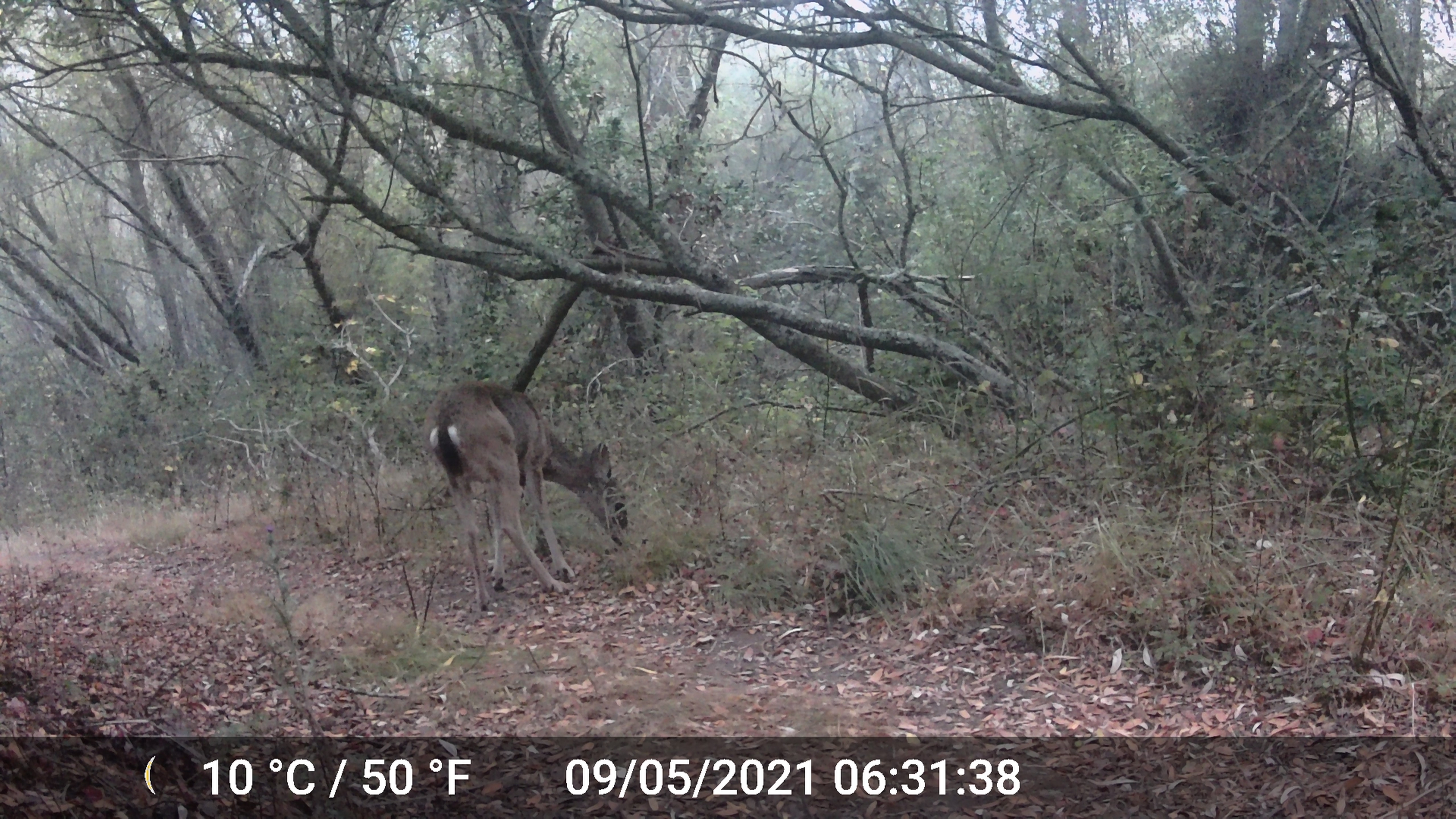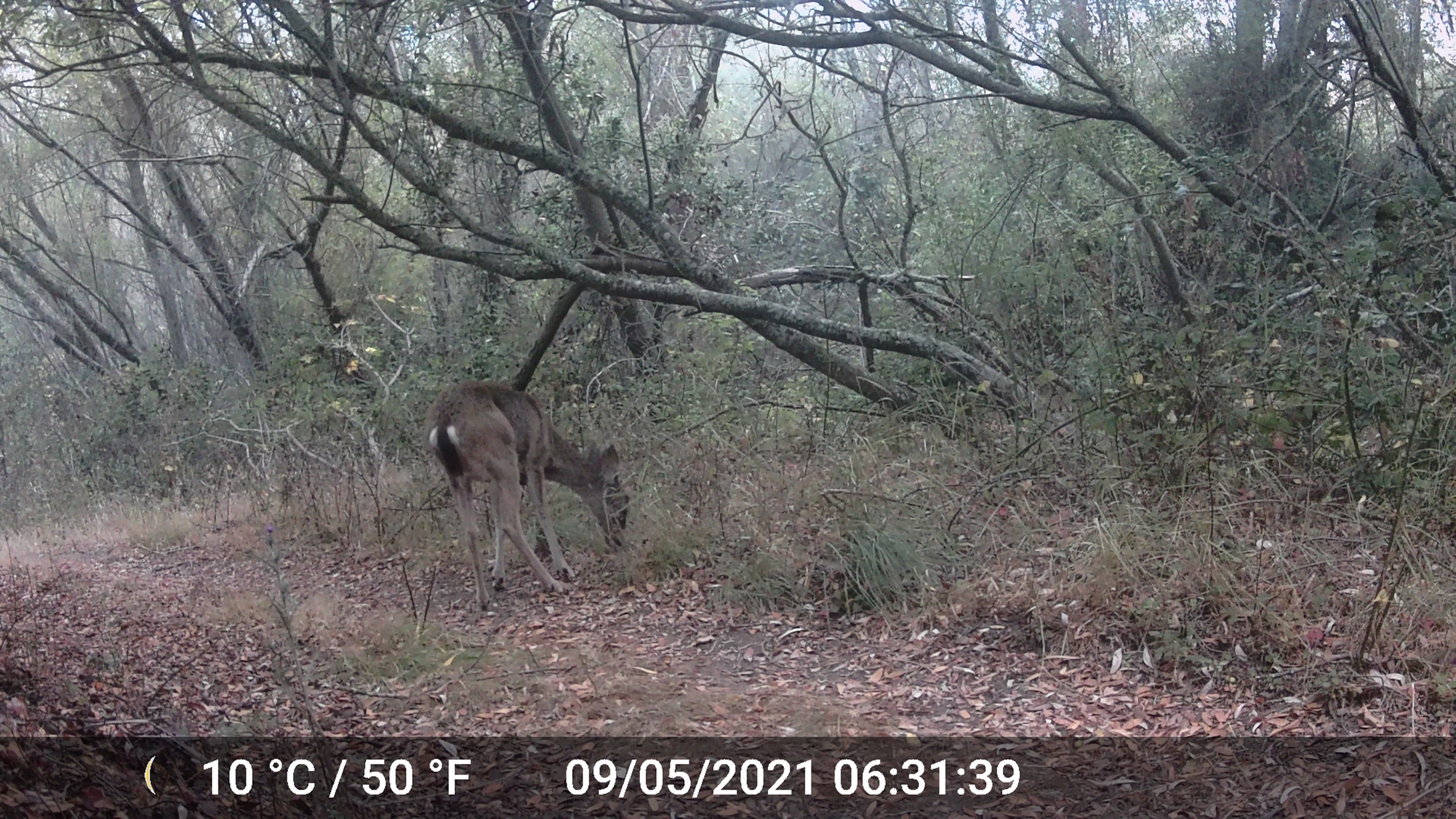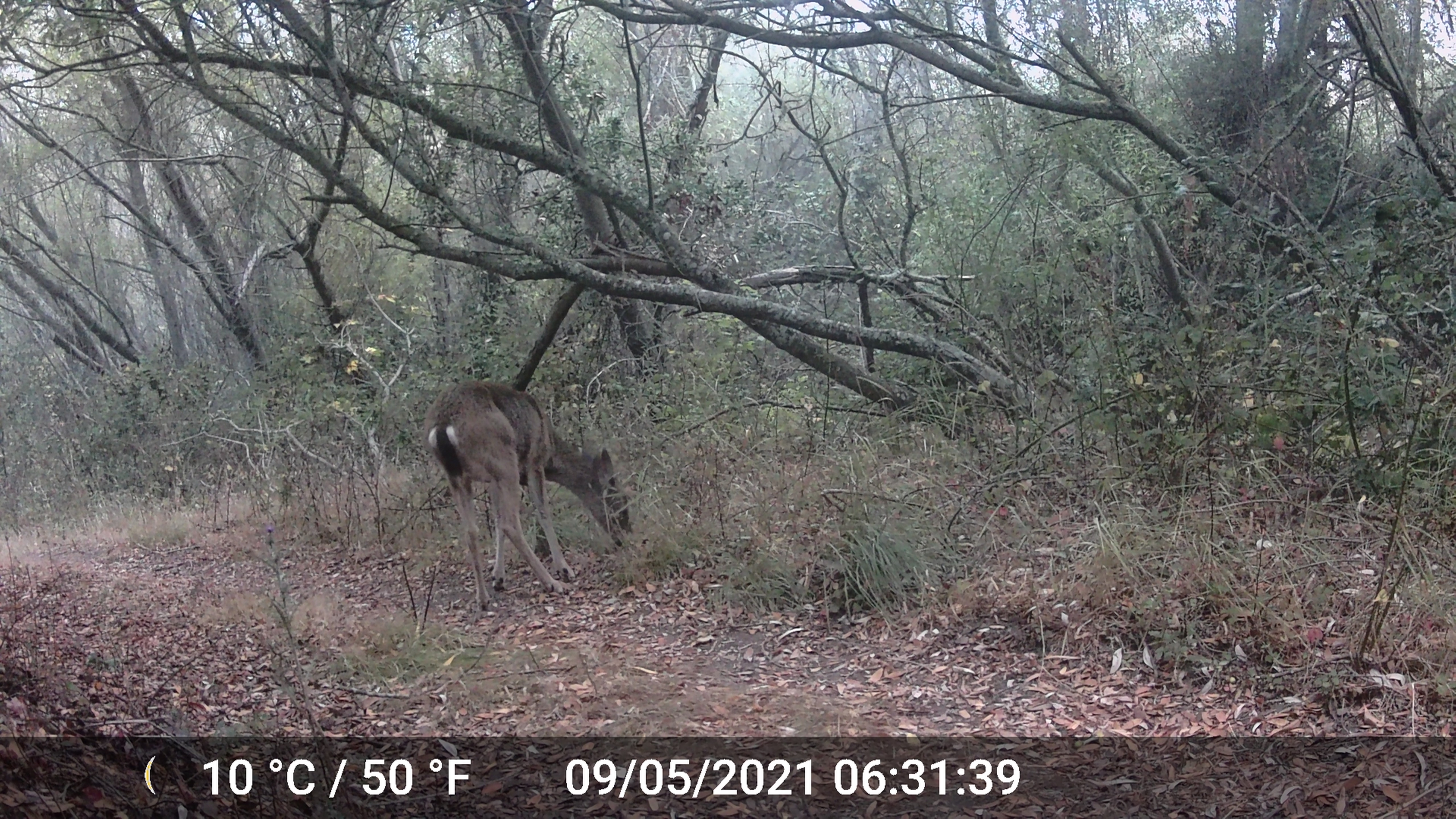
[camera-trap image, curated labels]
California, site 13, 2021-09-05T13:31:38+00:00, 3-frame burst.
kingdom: Animalia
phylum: Chordata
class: Mammalia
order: Artiodactyla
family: Cervidae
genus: Odocoileus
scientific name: Odocoileus hemionus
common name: mule deer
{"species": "mule deer (Odocoileus hemionus)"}